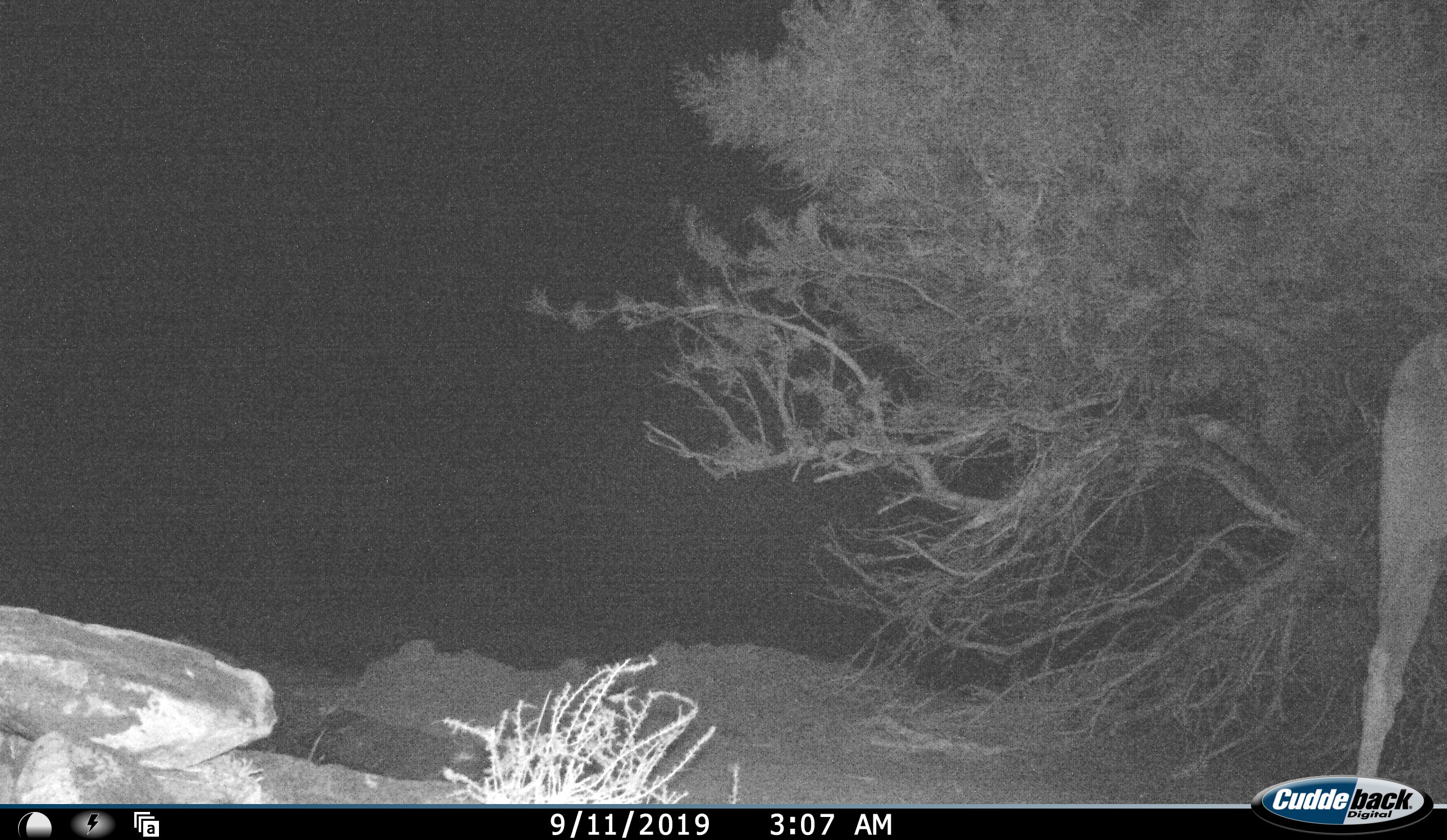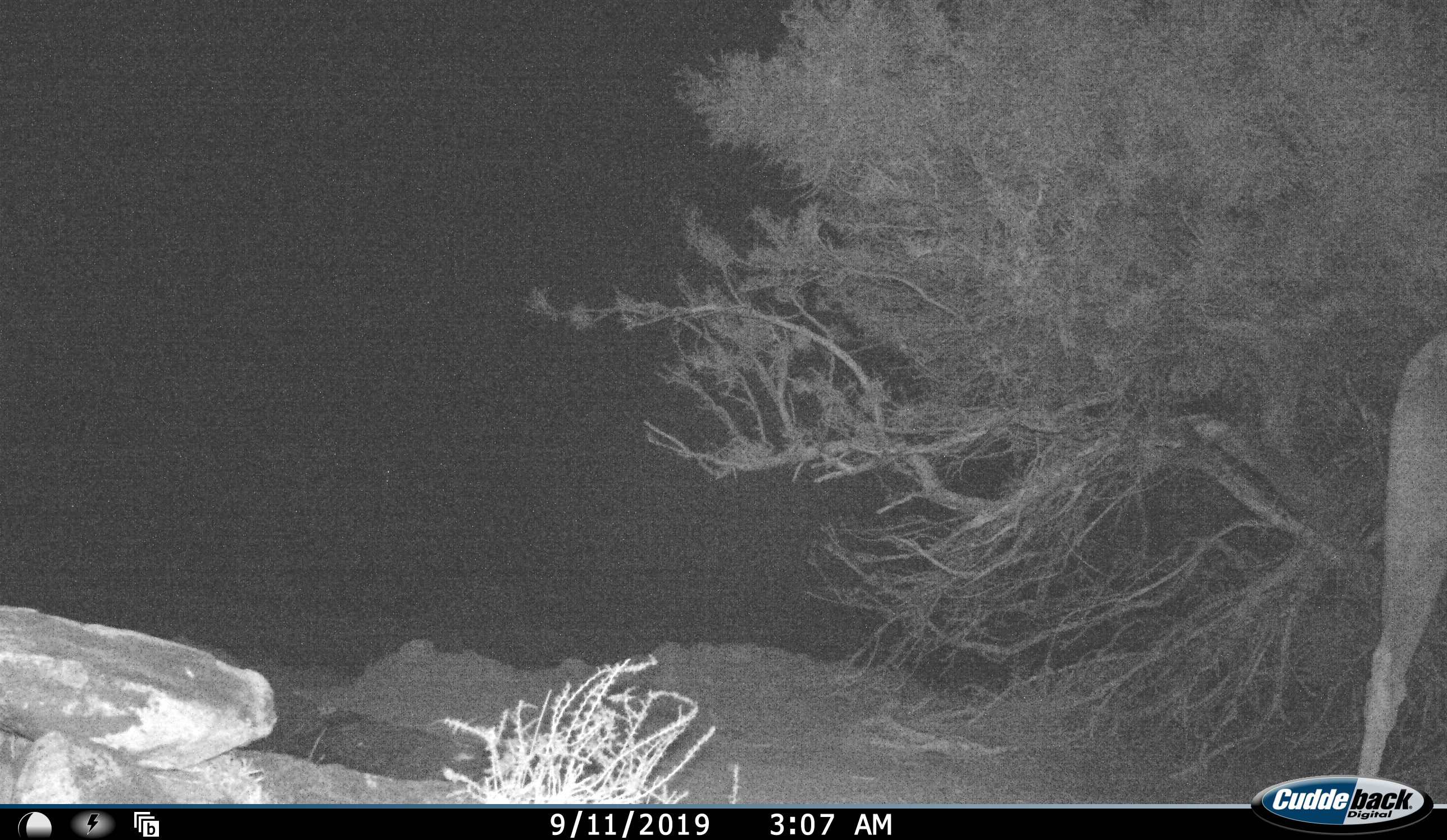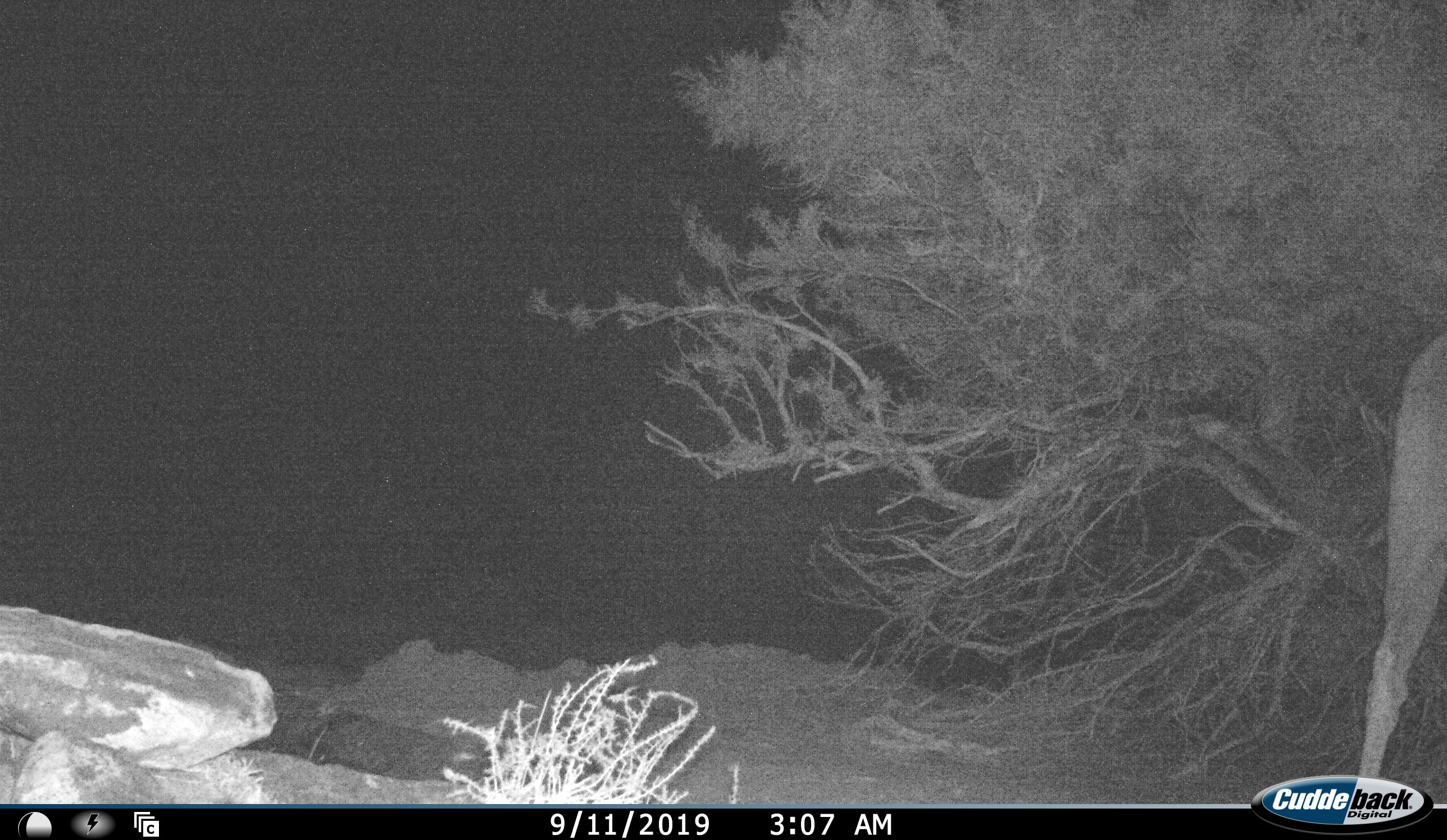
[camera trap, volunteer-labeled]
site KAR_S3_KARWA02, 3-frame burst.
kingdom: Animalia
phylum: Chordata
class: Mammalia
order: Artiodactyla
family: Bovidae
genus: Tragelaphus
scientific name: Tragelaphus oryx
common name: eland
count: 1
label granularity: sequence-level